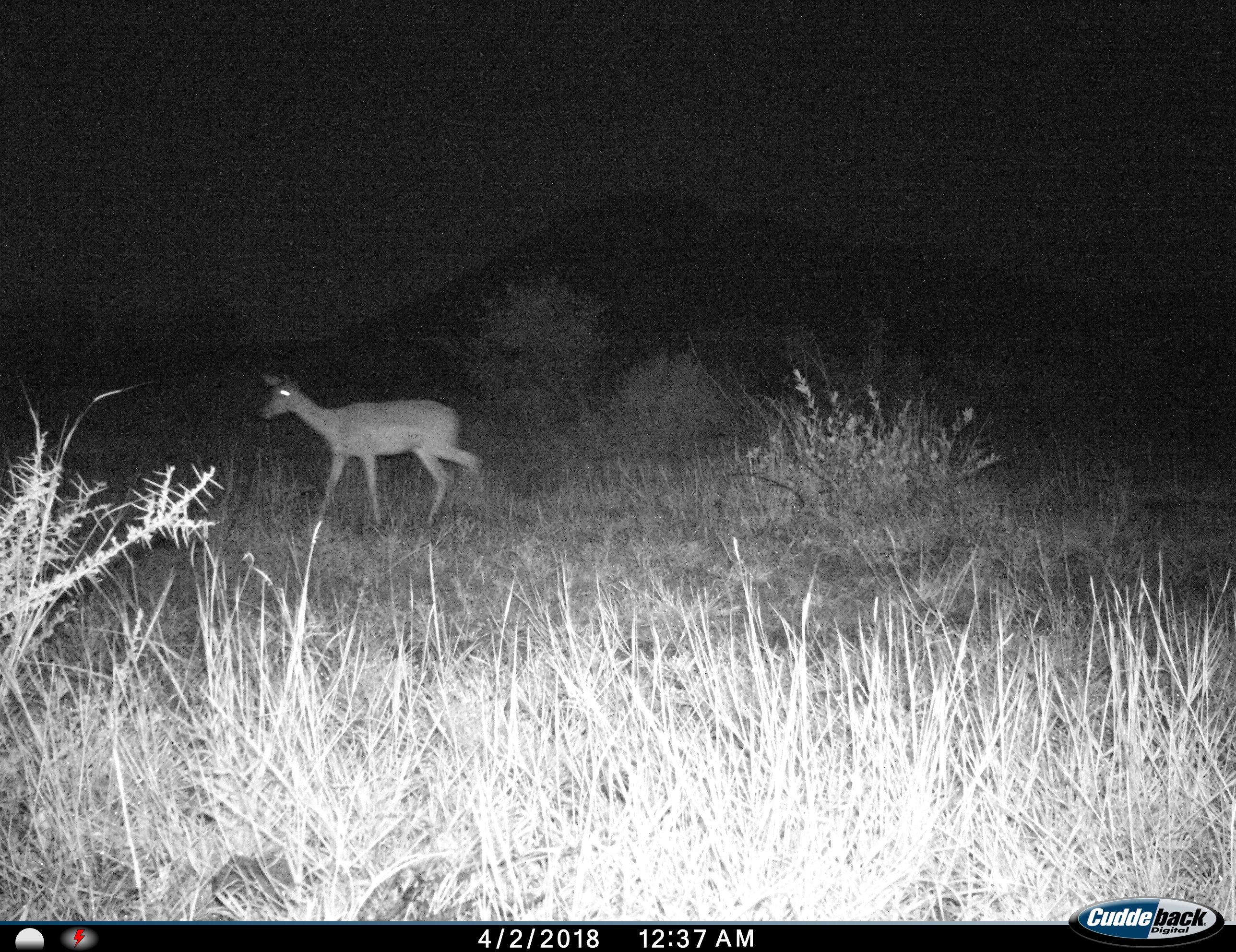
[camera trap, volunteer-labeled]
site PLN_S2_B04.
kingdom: Animalia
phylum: Chordata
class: Mammalia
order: Artiodactyla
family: Bovidae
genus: Aepyceros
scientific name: Aepyceros melampus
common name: impala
Impala (Aepyceros melampus), count 1. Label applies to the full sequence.